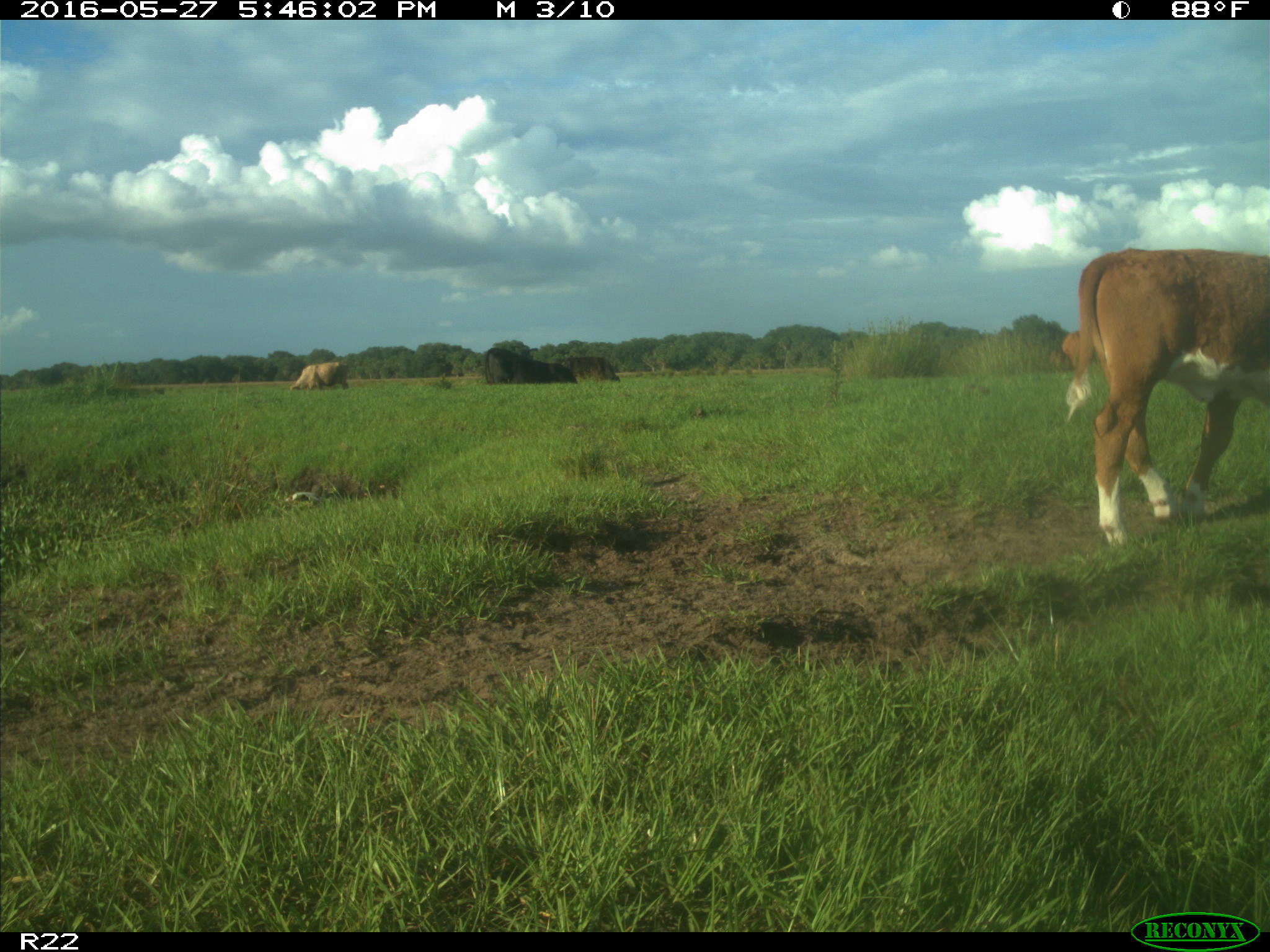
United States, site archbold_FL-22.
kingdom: Animalia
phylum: Chordata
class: Mammalia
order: Artiodactyla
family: Bovidae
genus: Bos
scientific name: Bos taurus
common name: domestic cow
Bos taurus (domestic cow).